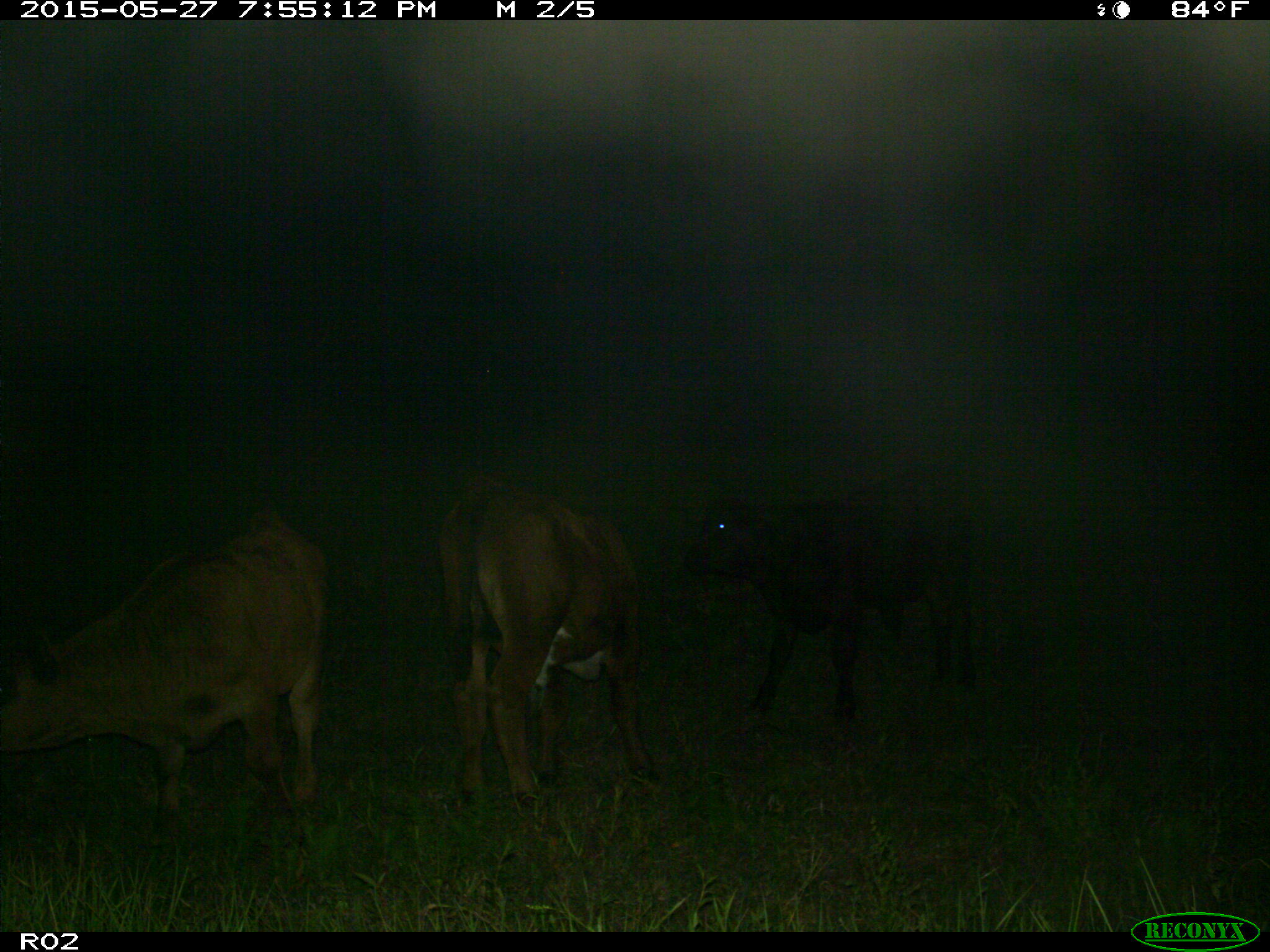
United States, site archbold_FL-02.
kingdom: Animalia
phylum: Chordata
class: Mammalia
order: Artiodactyla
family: Bovidae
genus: Bos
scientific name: Bos taurus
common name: domestic cow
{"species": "Bos taurus (domestic cow)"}